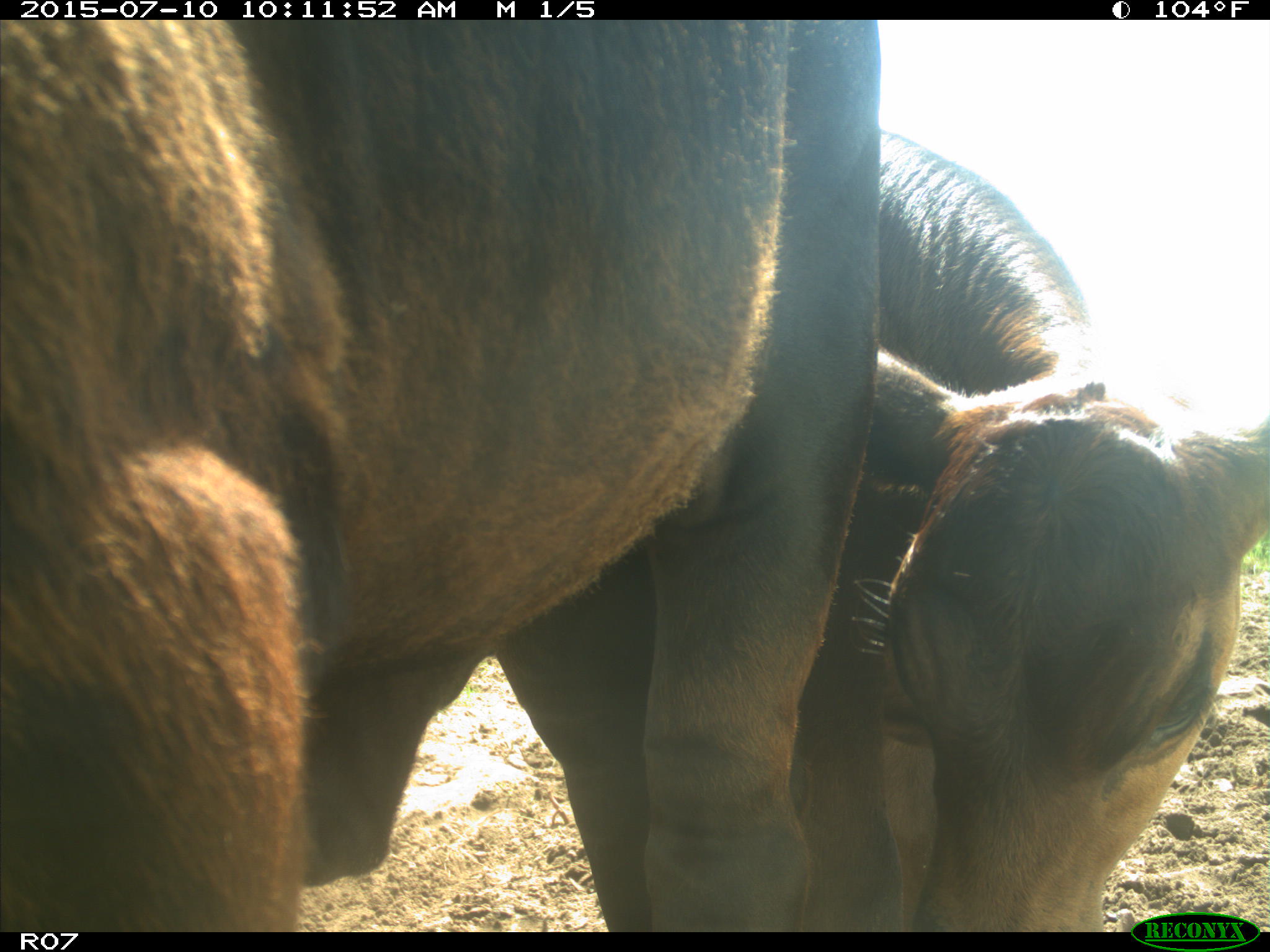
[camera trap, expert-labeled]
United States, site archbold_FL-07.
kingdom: Animalia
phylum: Chordata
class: Mammalia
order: Artiodactyla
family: Bovidae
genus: Bos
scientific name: Bos taurus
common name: domestic cow